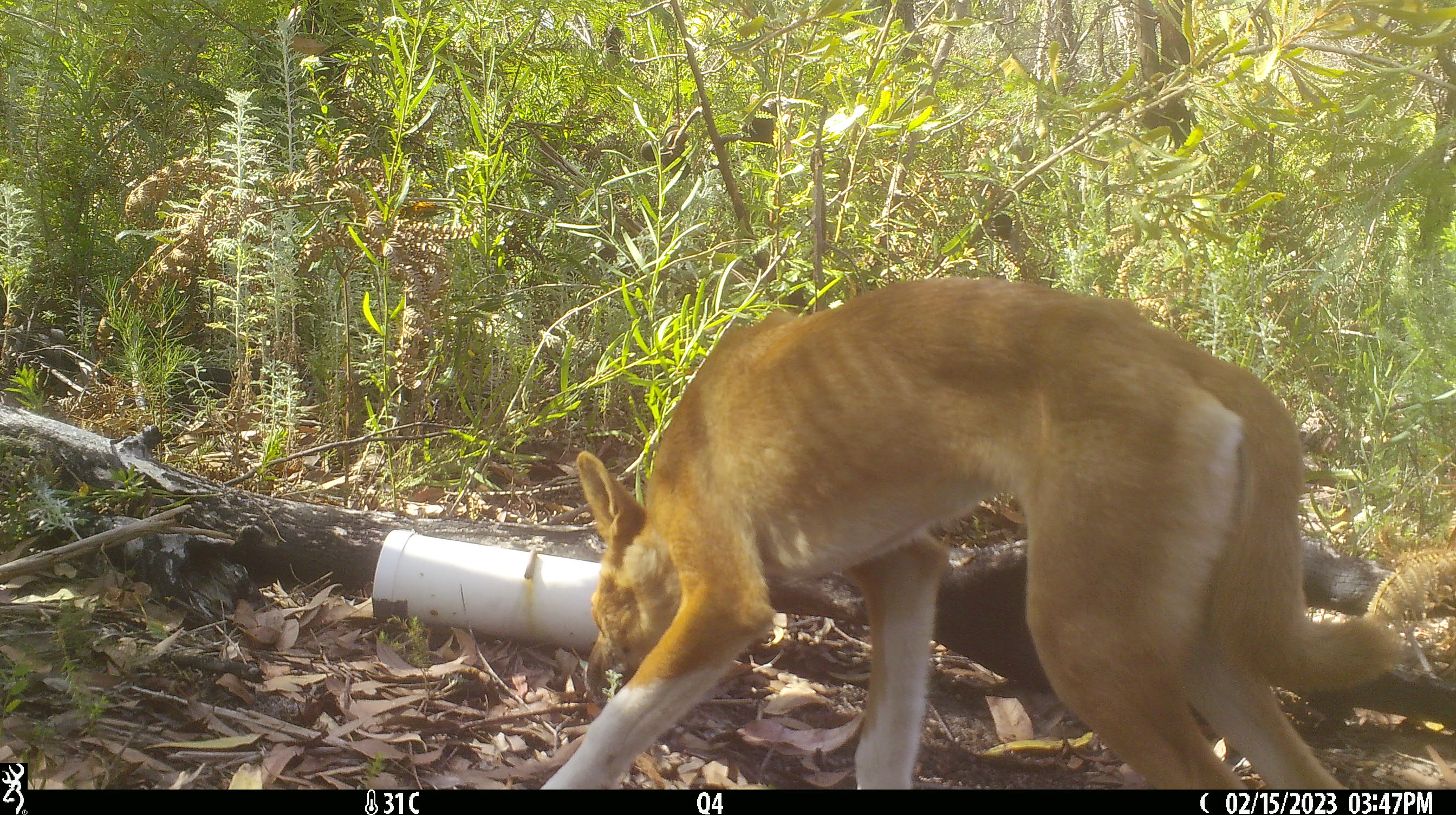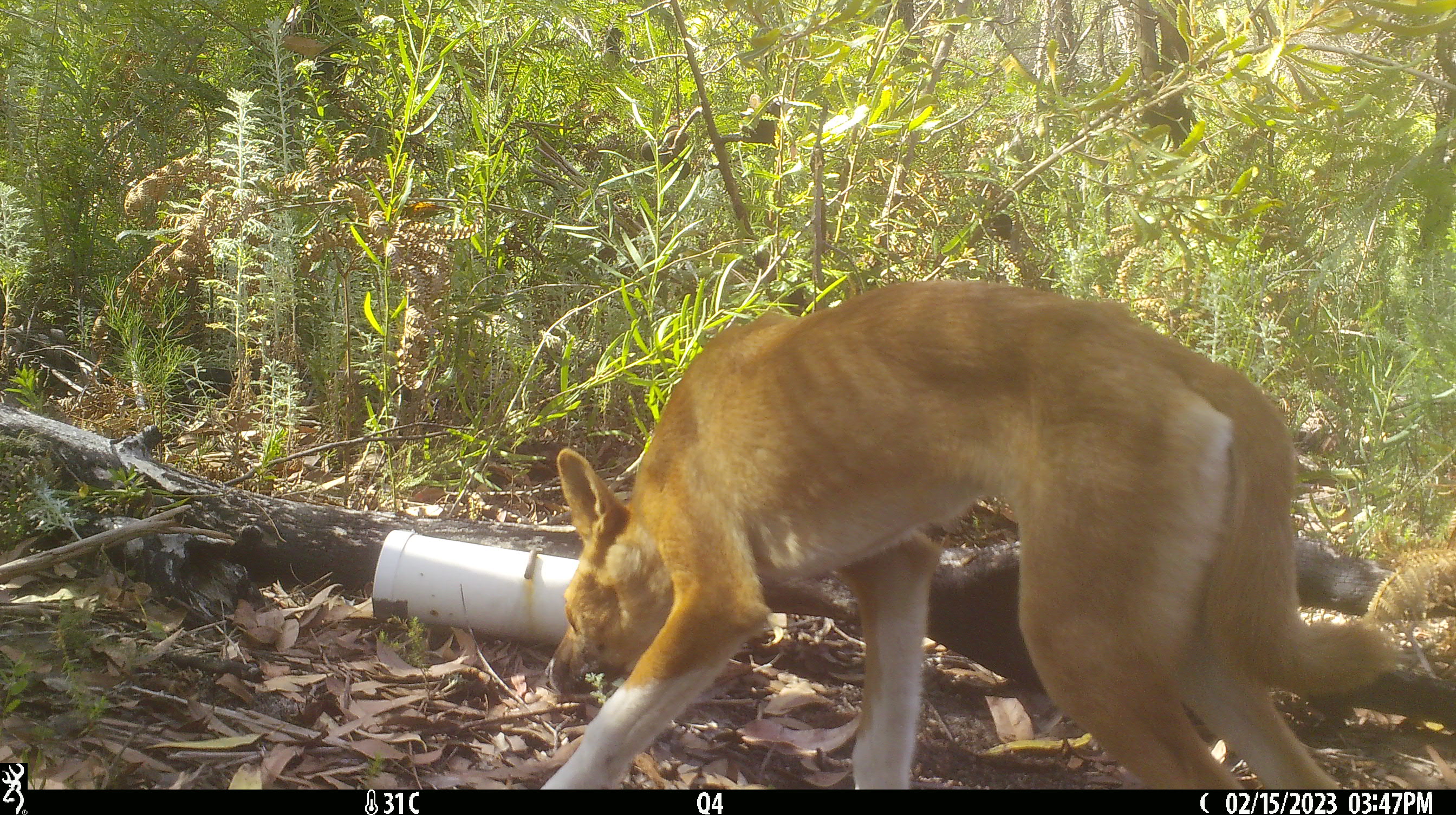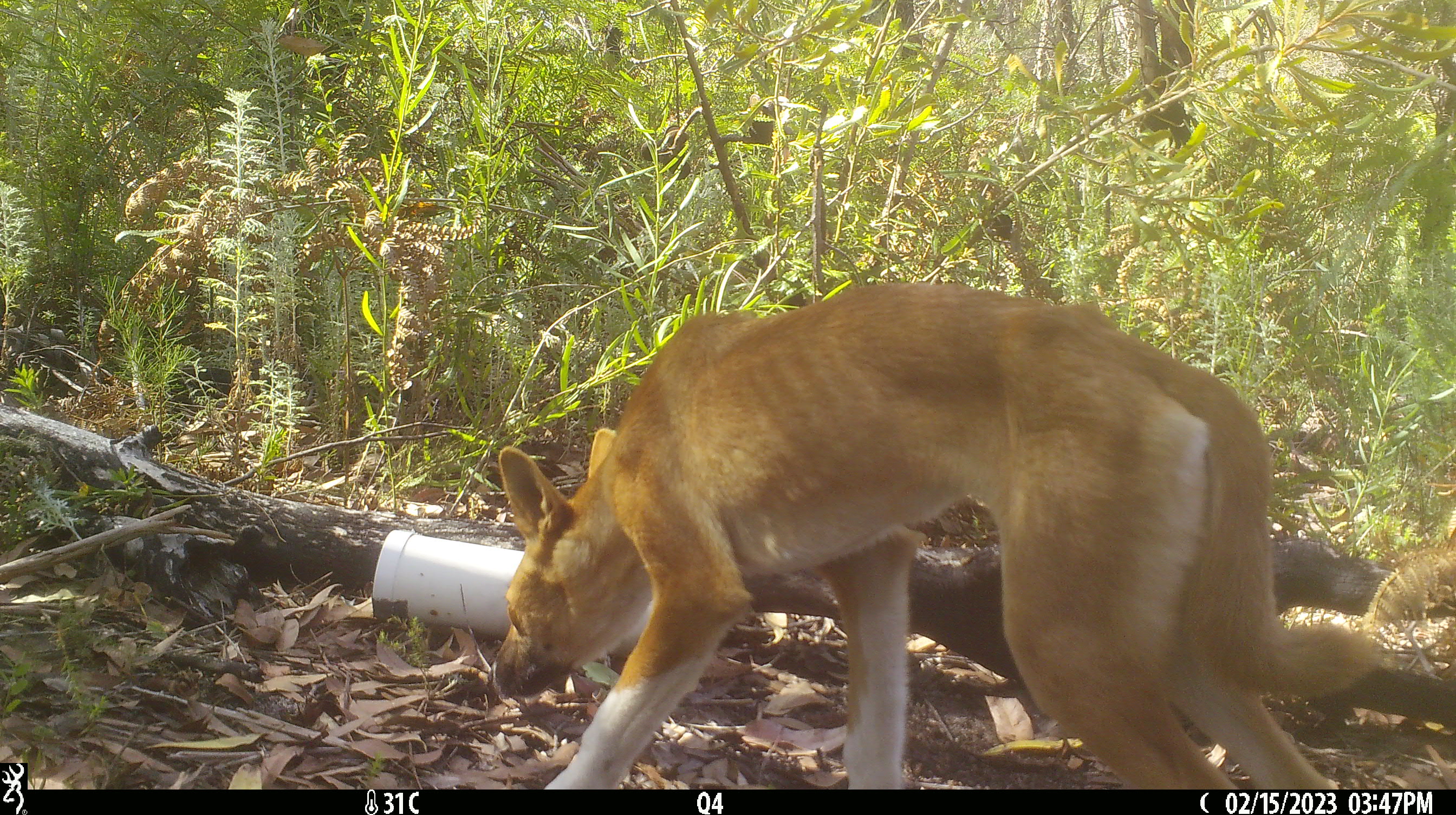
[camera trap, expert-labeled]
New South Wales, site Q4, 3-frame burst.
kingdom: Animalia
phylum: Chordata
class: Mammalia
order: Carnivora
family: Canidae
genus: Canis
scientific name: Canis familiaris dingo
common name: dingo